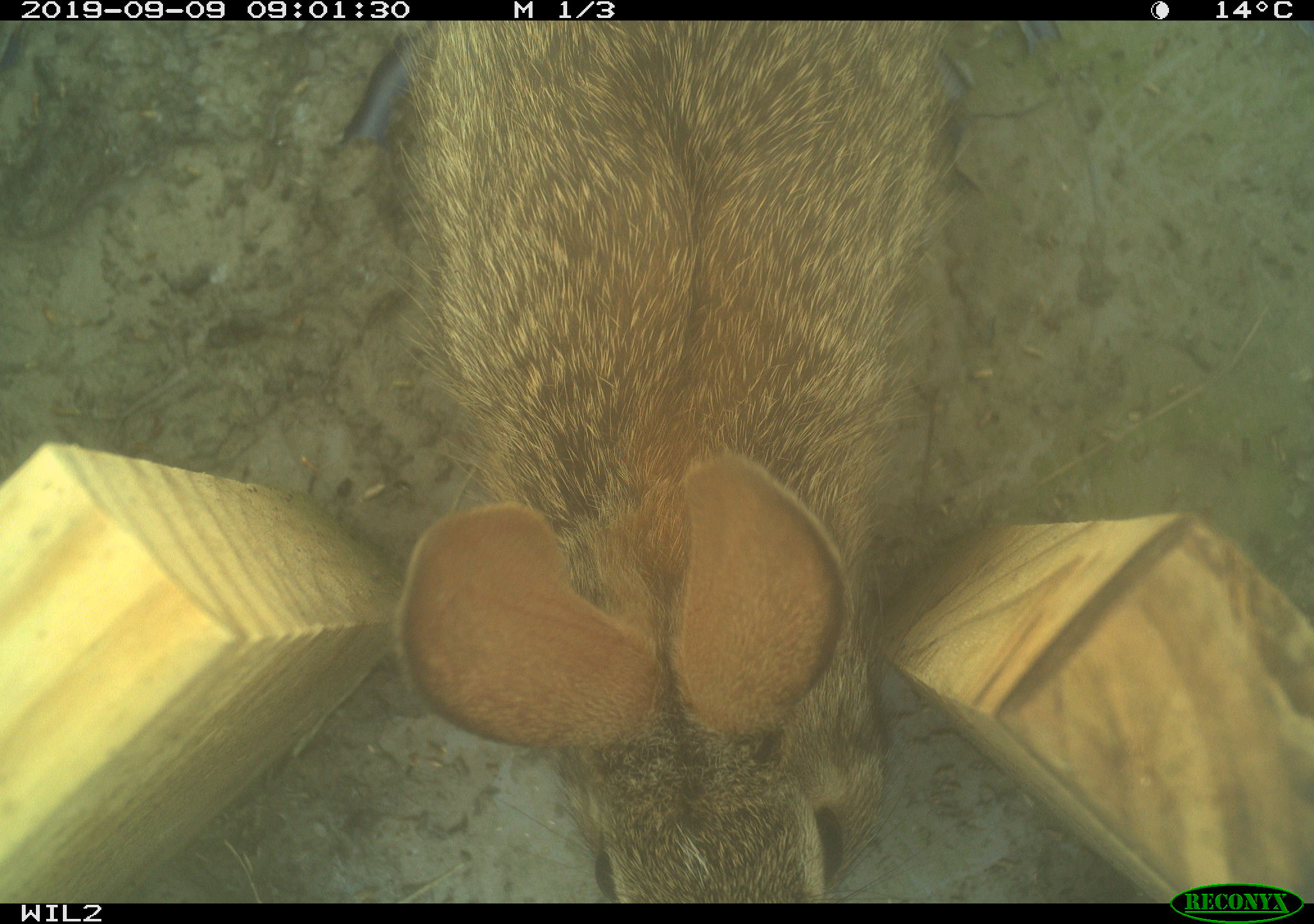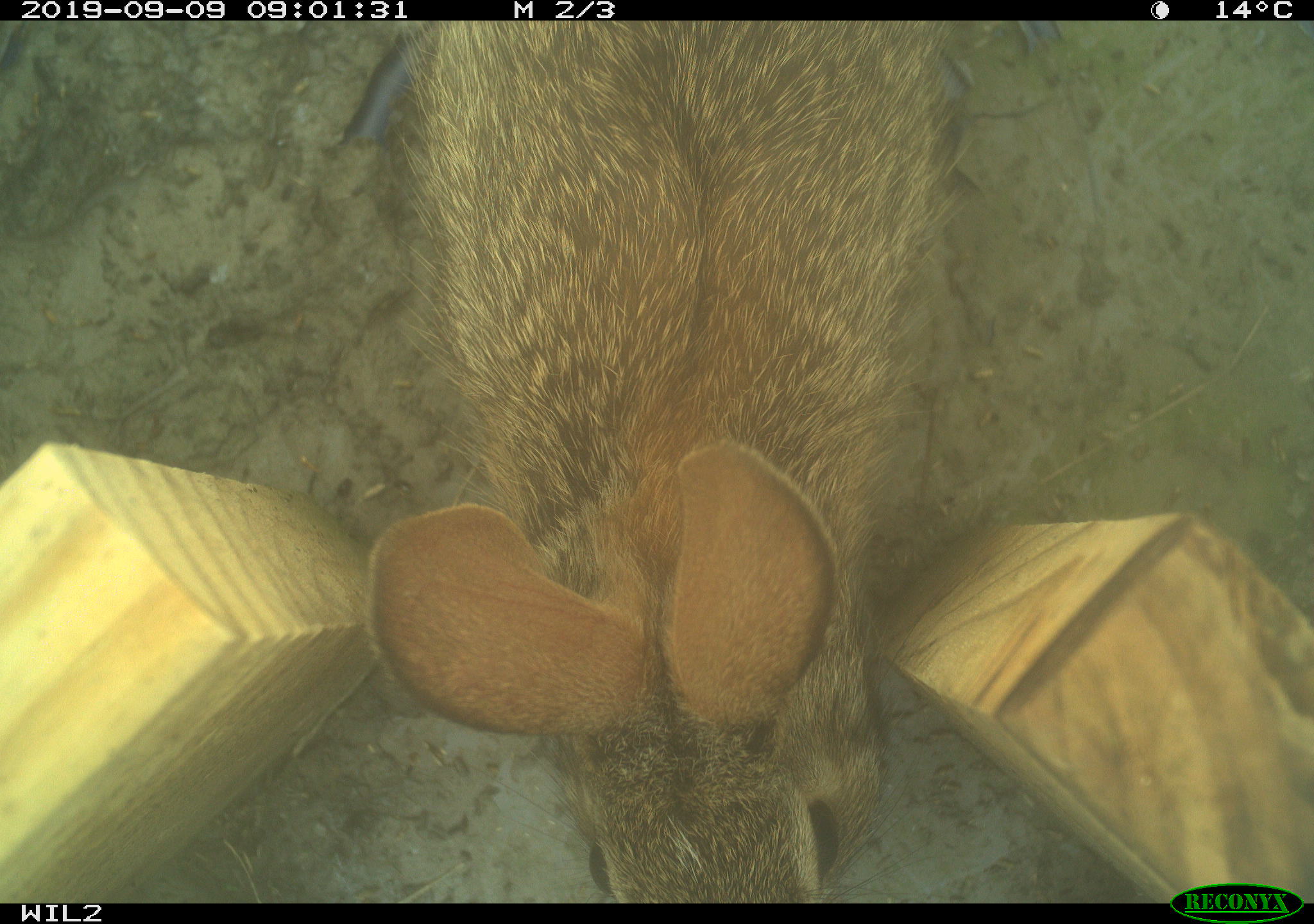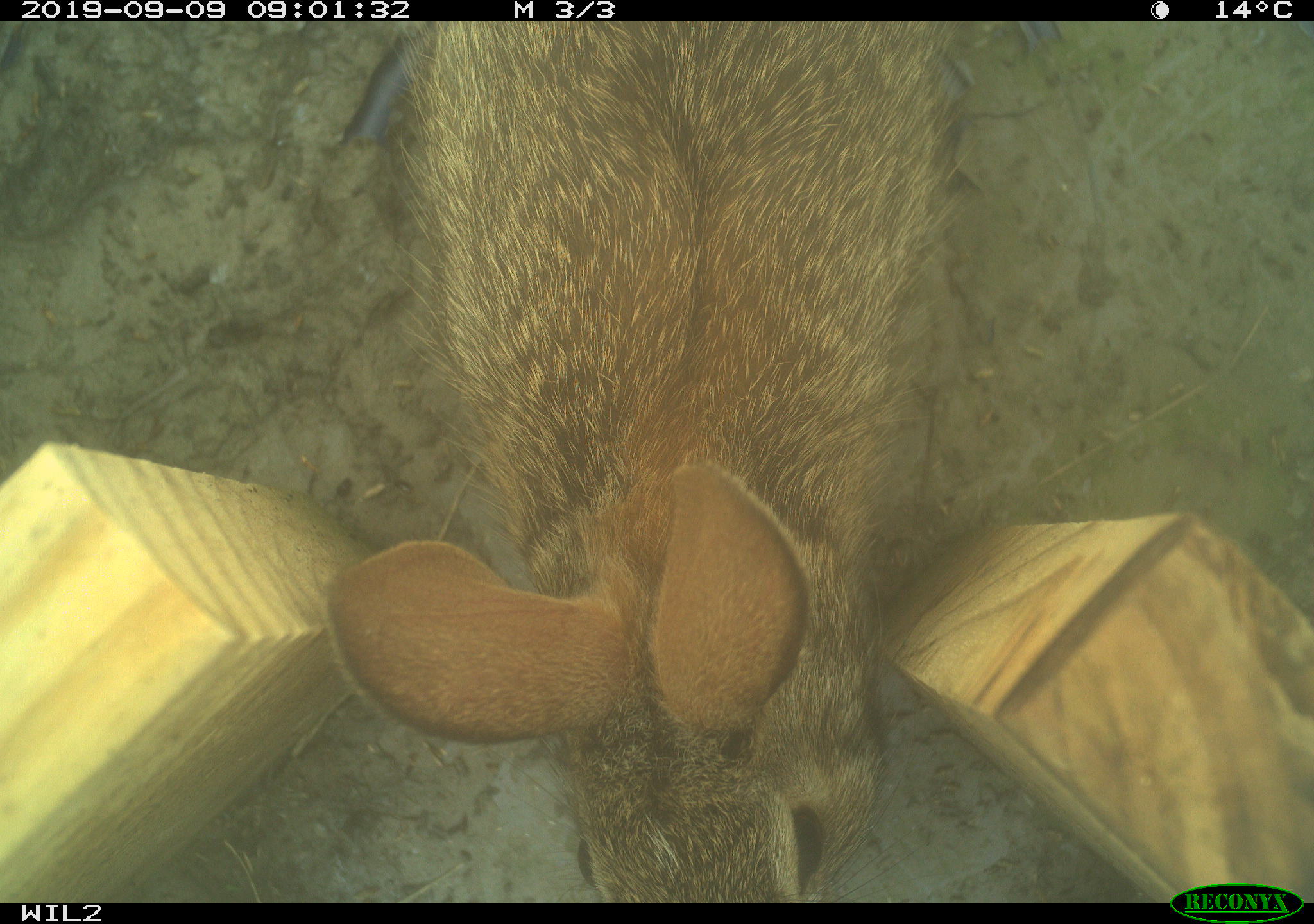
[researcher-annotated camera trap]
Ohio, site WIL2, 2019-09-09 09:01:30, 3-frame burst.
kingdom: Animalia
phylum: Chordata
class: Mammalia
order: Lagomorpha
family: Leporidae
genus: Sylvilagus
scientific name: Sylvilagus floridanus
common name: eastern cottontail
Eastern cottontail (Sylvilagus floridanus).